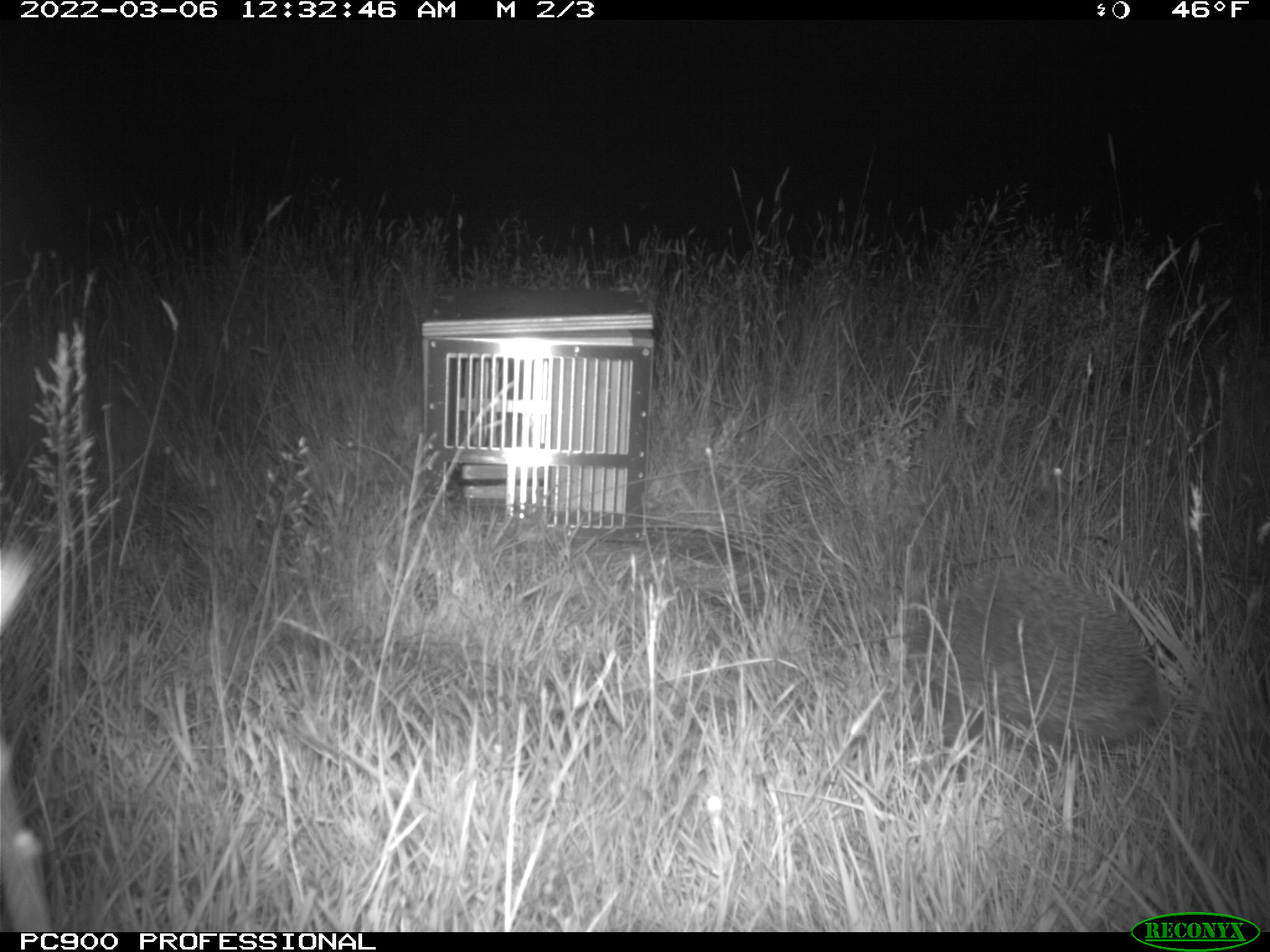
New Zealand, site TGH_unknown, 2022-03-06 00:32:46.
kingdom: Animalia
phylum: Chordata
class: Mammalia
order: Eulipotyphla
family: Erinaceidae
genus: Erinaceus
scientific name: Erinaceus europaeus europaeus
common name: european hedgehog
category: hedgehog